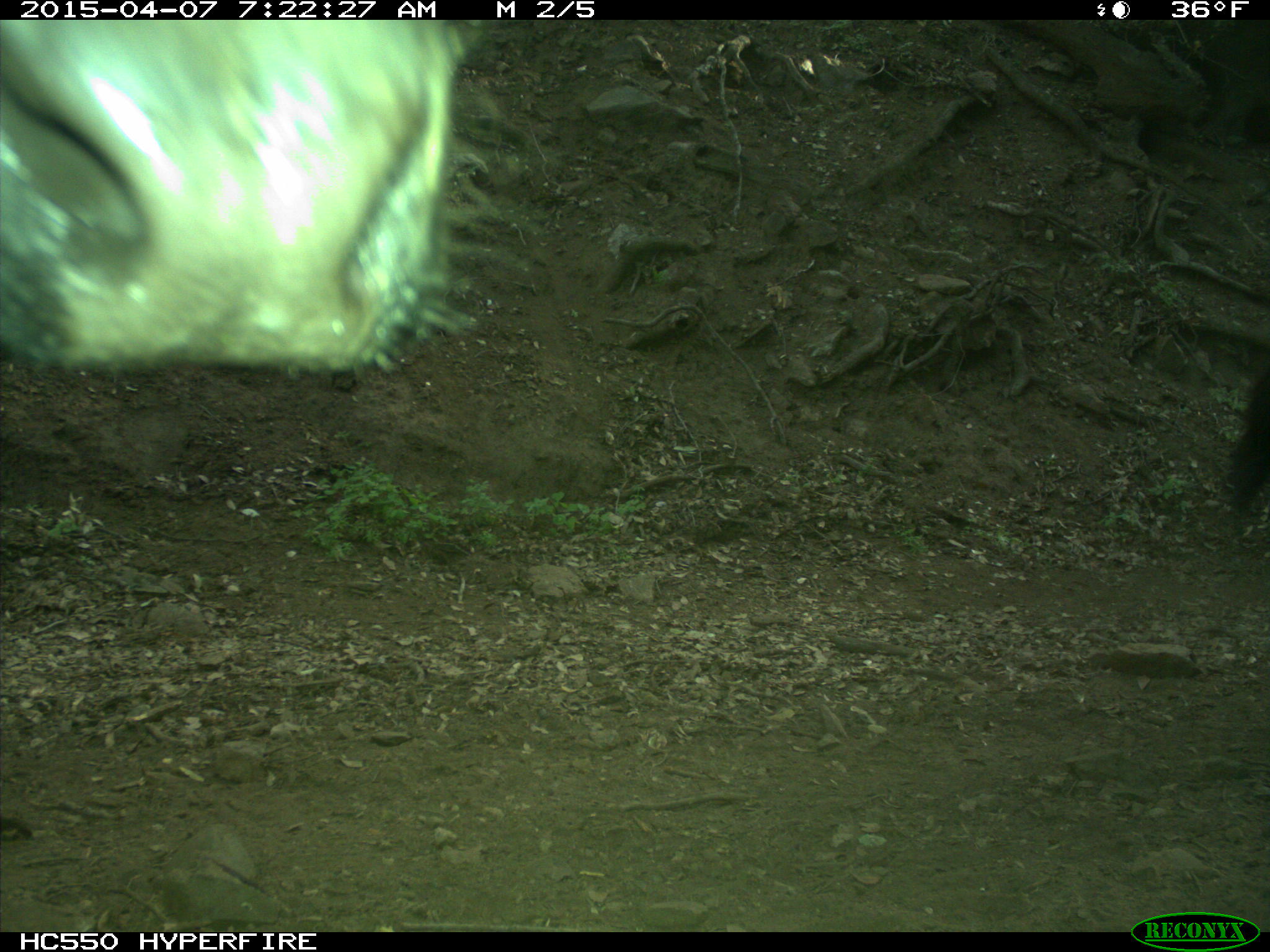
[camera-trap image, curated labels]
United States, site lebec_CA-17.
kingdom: Animalia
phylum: Chordata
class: Mammalia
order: Artiodactyla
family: Bovidae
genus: Bos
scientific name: Bos taurus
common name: domestic cow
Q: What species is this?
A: Bos taurus (domestic cow).